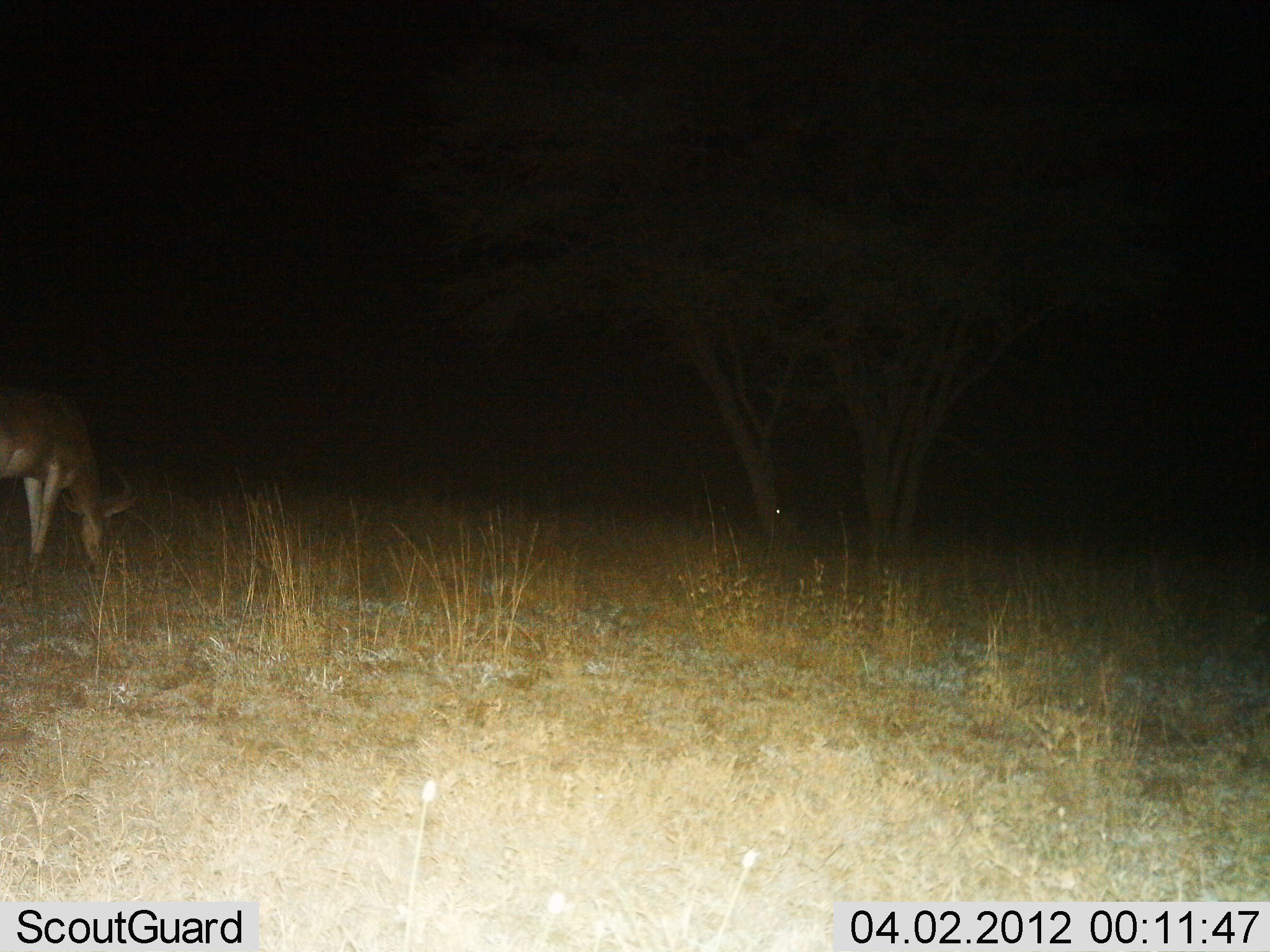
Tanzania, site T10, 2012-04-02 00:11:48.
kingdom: Animalia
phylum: Chordata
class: Mammalia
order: Artiodactyla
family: Bovidae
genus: Alcelaphus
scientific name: Alcelaphus buselaphus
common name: hartebeest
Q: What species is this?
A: Hartebeest (Alcelaphus buselaphus).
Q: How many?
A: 1.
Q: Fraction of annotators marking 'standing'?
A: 14%.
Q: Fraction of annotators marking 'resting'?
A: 14%.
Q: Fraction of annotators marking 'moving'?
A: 0%.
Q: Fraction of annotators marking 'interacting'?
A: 0%.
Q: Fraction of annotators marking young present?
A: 0%.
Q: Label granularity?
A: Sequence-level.